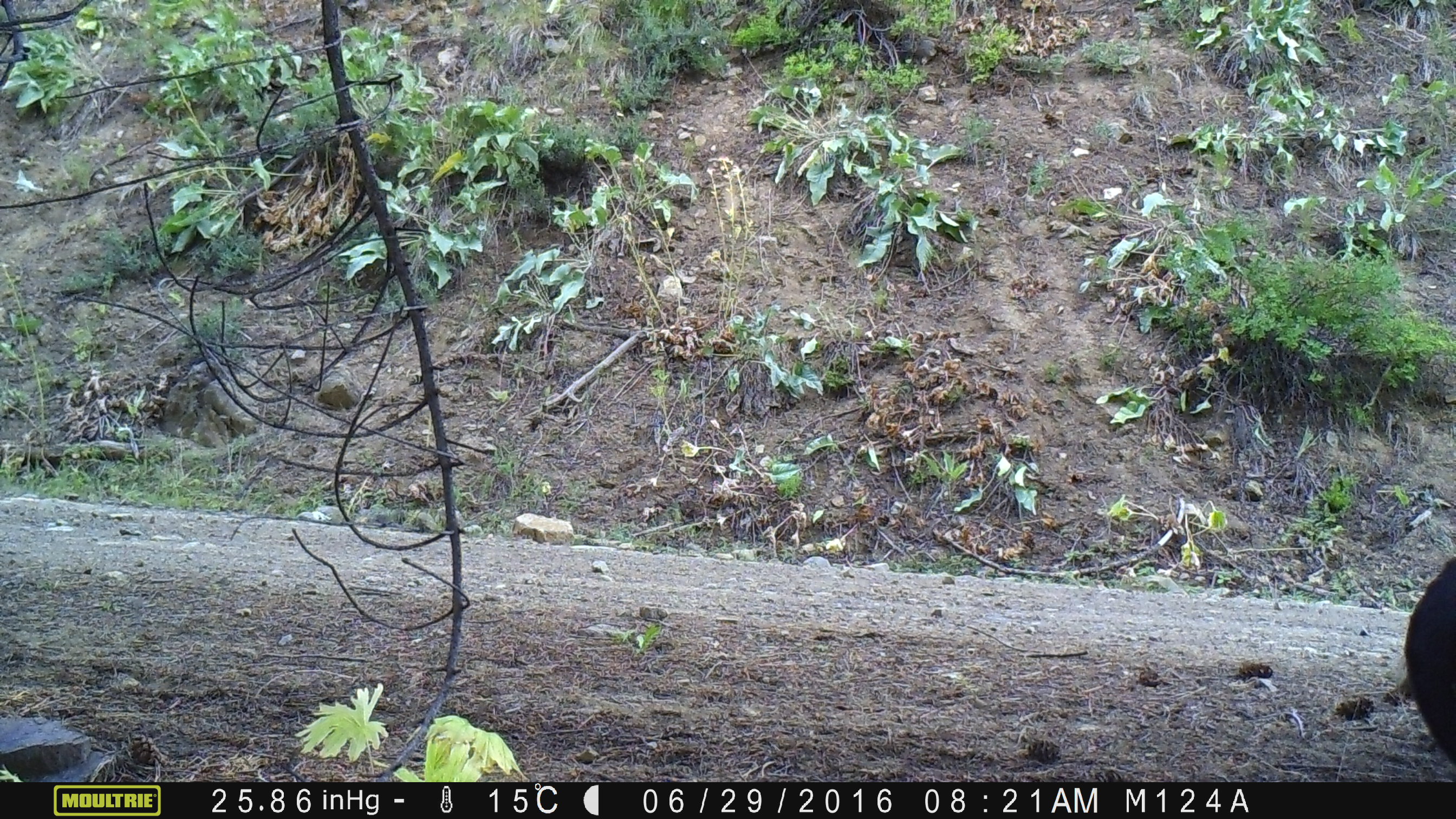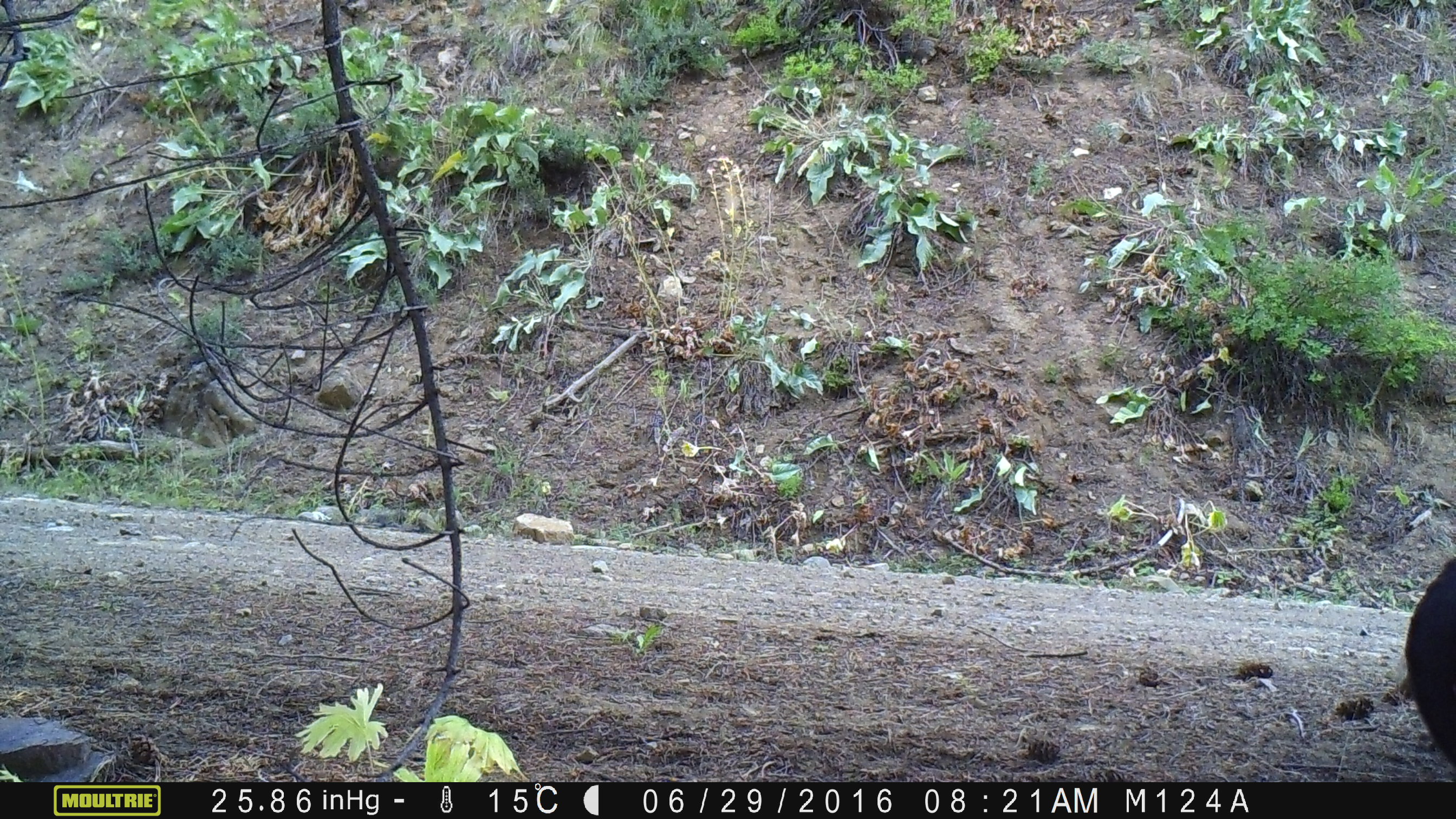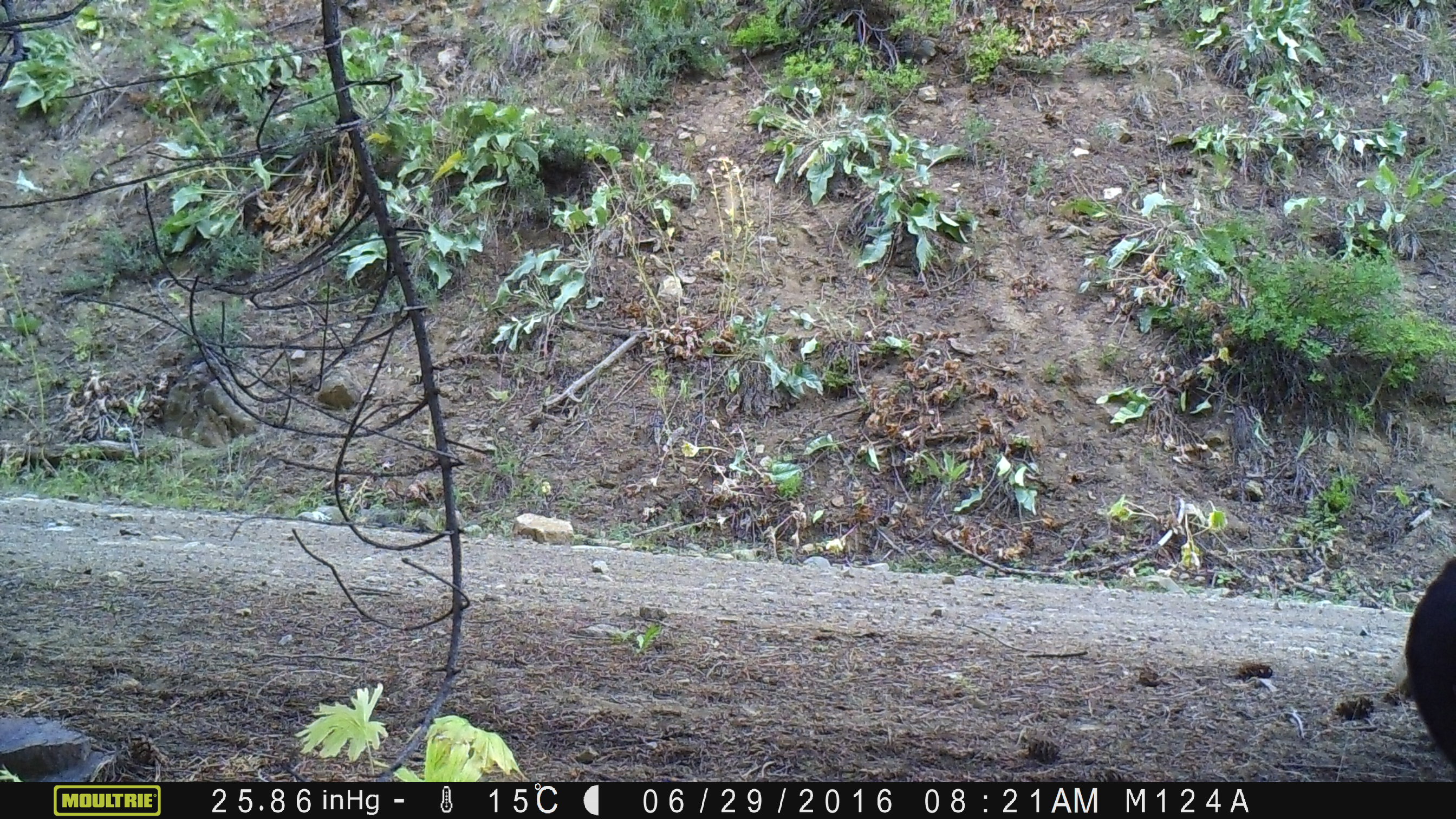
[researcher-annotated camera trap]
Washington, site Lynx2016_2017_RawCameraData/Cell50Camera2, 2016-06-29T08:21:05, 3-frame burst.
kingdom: Animalia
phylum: Chordata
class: Mammalia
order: Artiodactyla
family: Bovidae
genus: Bos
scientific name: Bos taurus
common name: domestic cattle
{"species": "domestic cattle (Bos taurus)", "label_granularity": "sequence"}